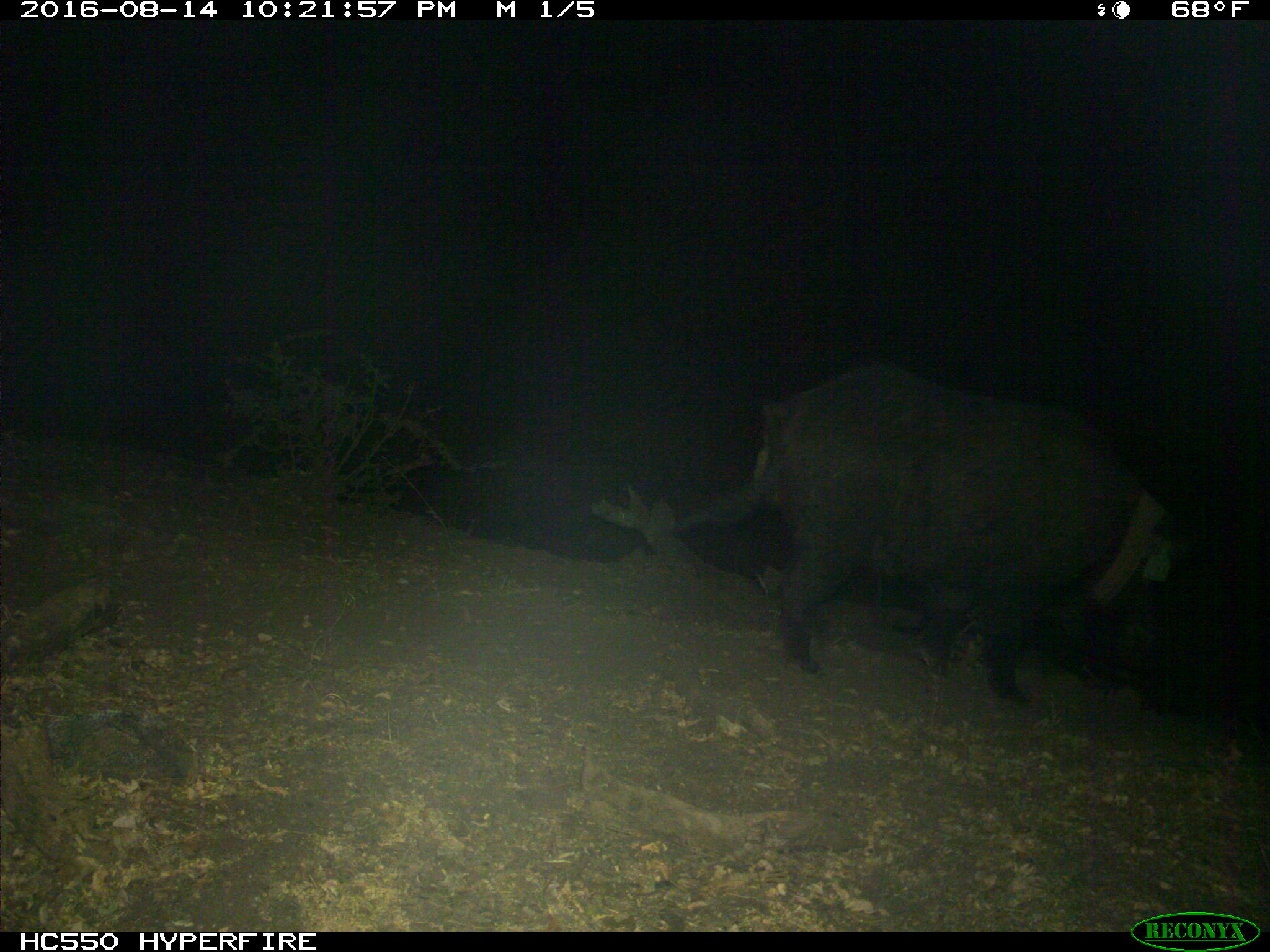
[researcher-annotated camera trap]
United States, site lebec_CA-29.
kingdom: Animalia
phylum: Chordata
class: Mammalia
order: Artiodactyla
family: Suidae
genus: Sus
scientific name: Sus scrofa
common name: wild boar